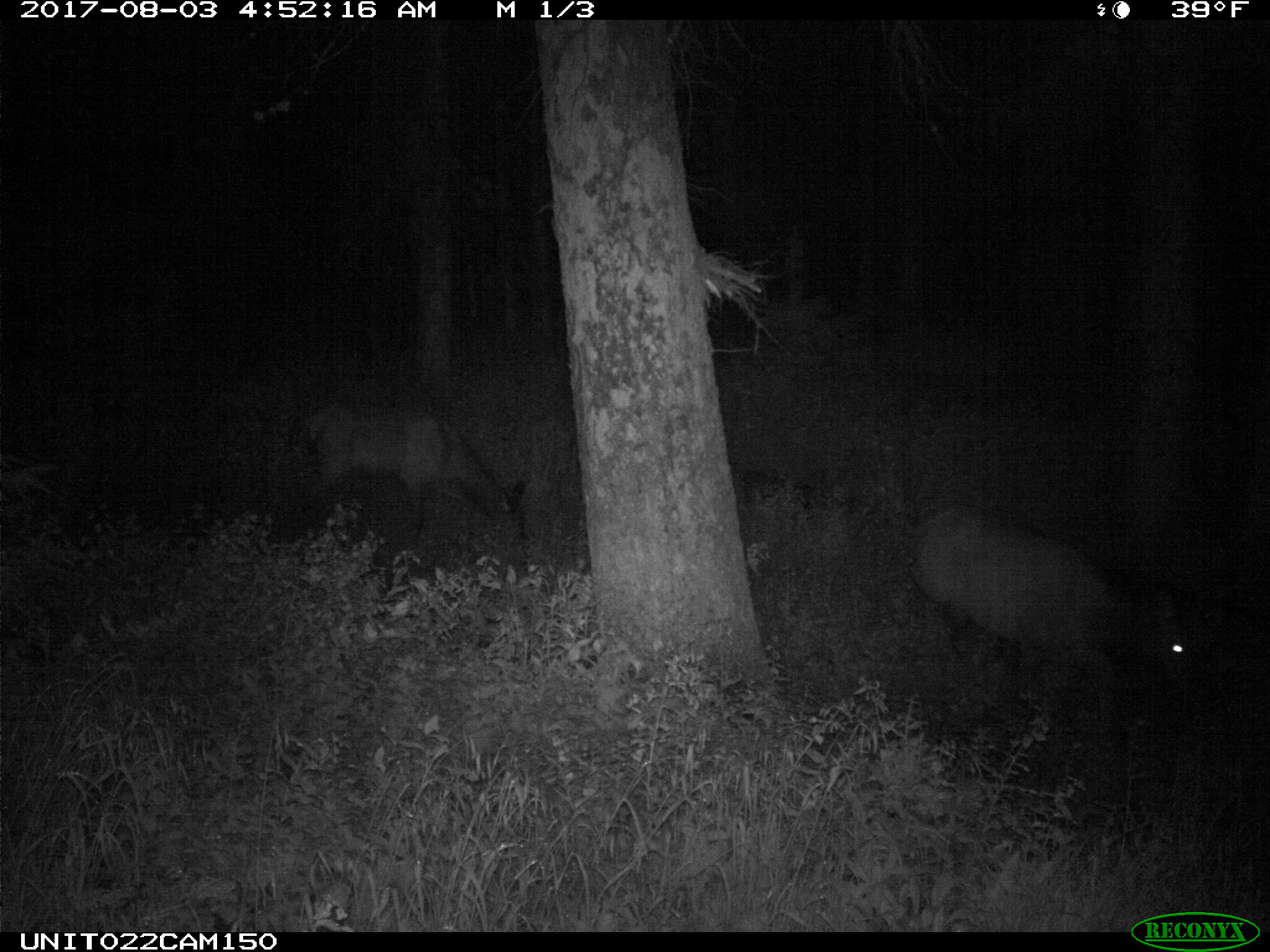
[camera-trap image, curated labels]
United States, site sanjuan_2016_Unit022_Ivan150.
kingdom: Animalia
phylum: Chordata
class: Mammalia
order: Artiodactyla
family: Cervidae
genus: Cervus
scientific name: Cervus elaphus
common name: red deer